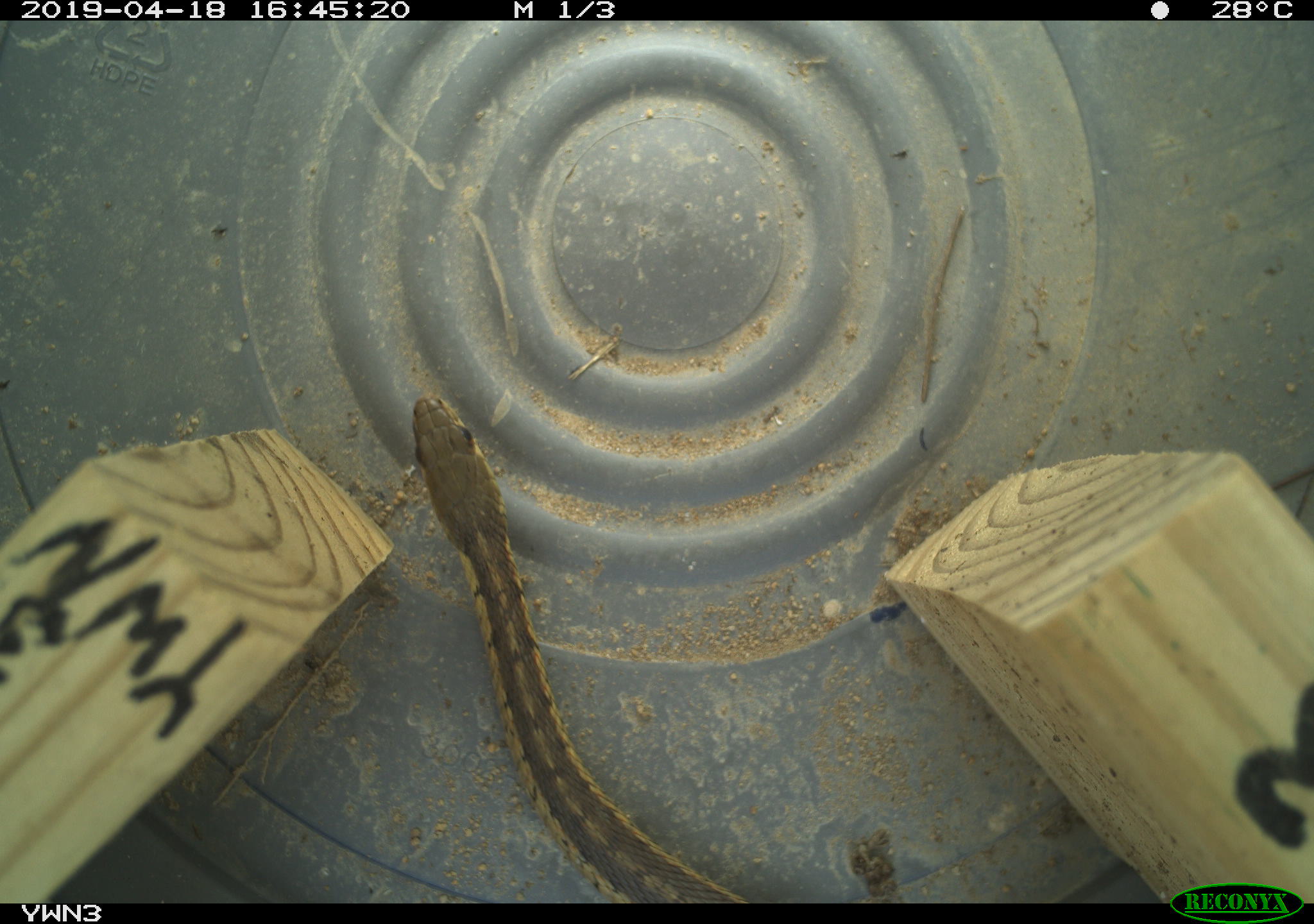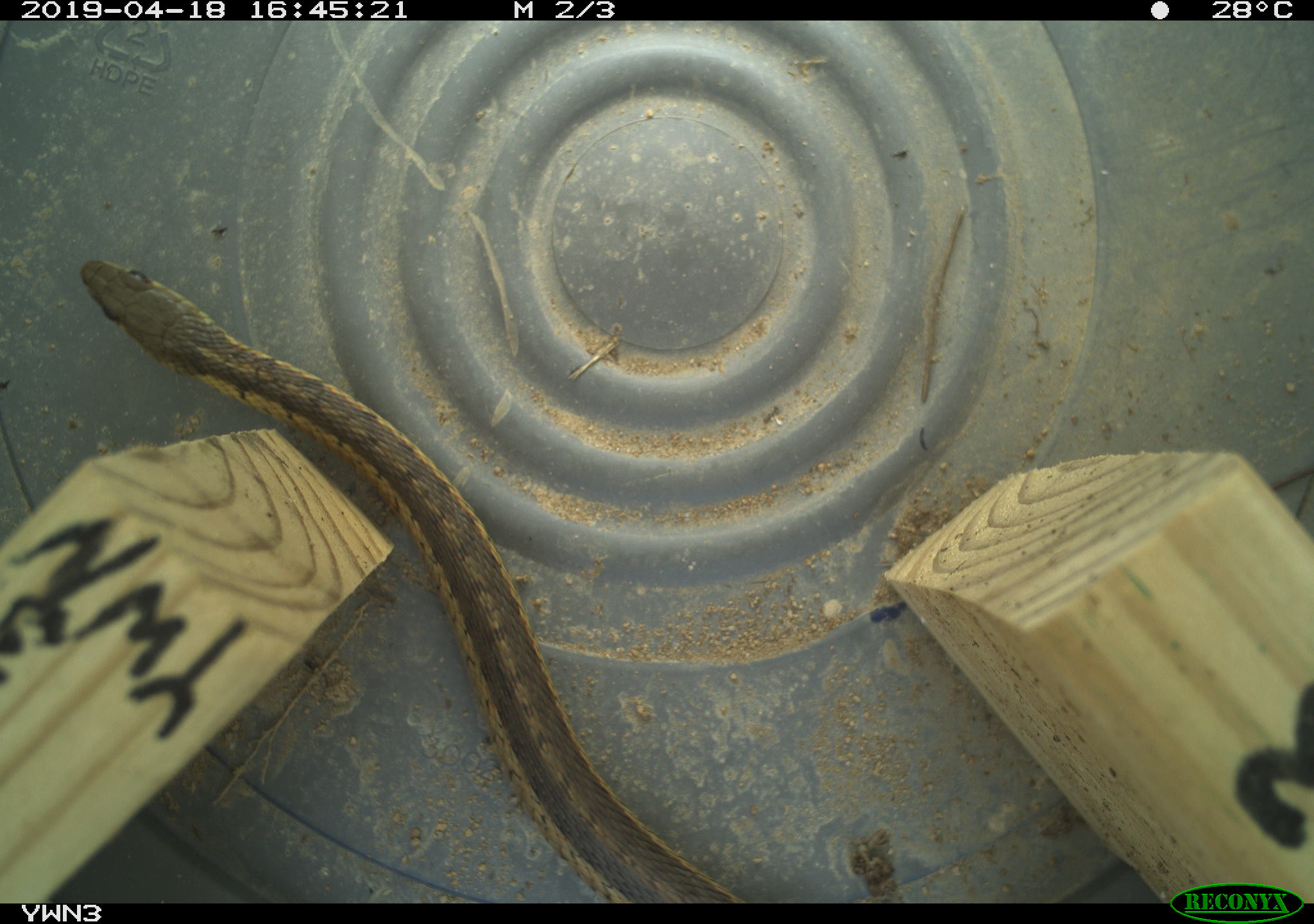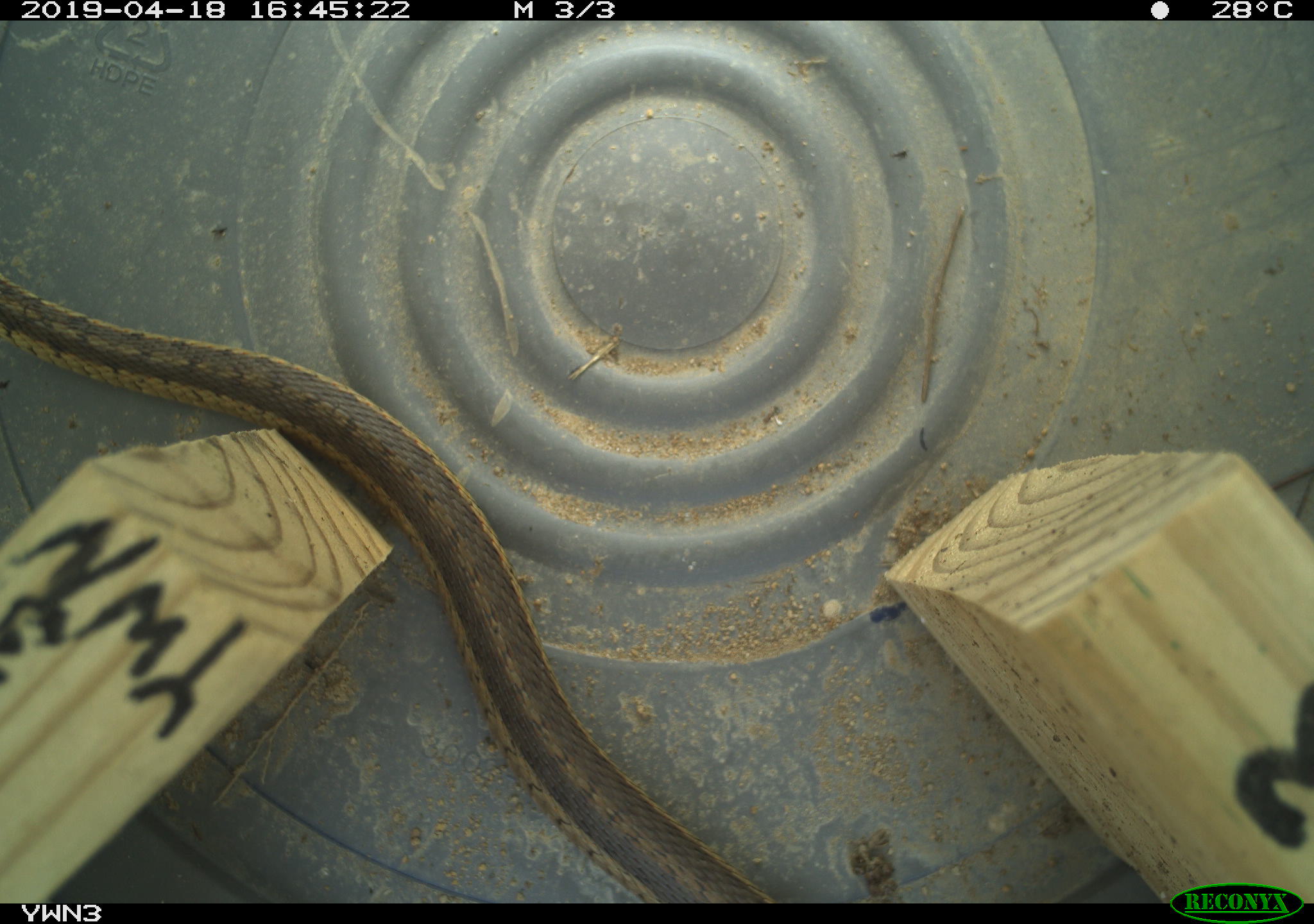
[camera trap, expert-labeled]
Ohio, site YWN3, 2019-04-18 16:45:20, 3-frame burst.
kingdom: Animalia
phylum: Chordata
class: Reptilia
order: Squamata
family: Colubridae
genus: Thamnophis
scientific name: Thamnophis sirtalis sirtalis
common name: eastern gartersnake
Eastern gartersnake (Thamnophis sirtalis sirtalis).